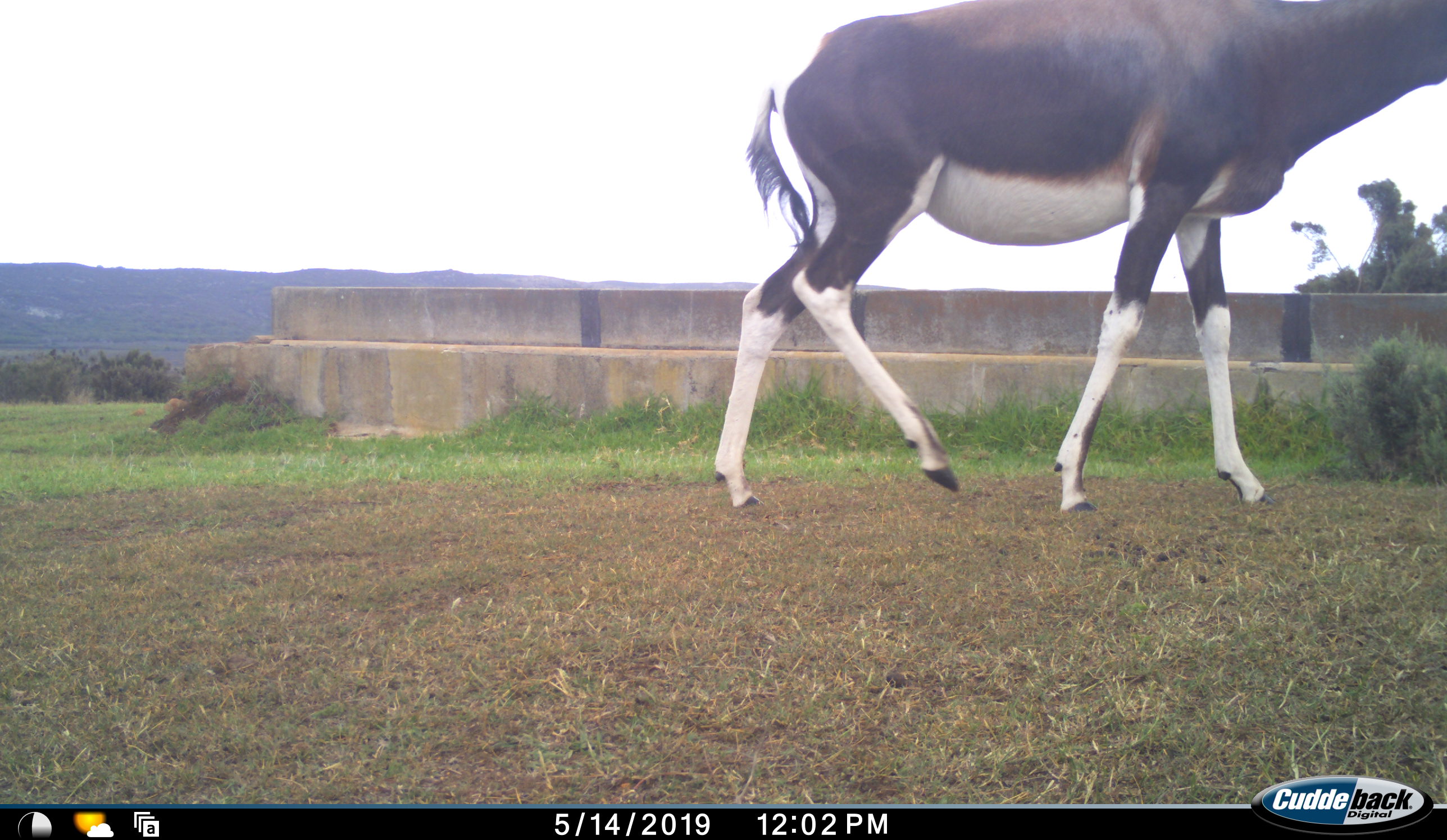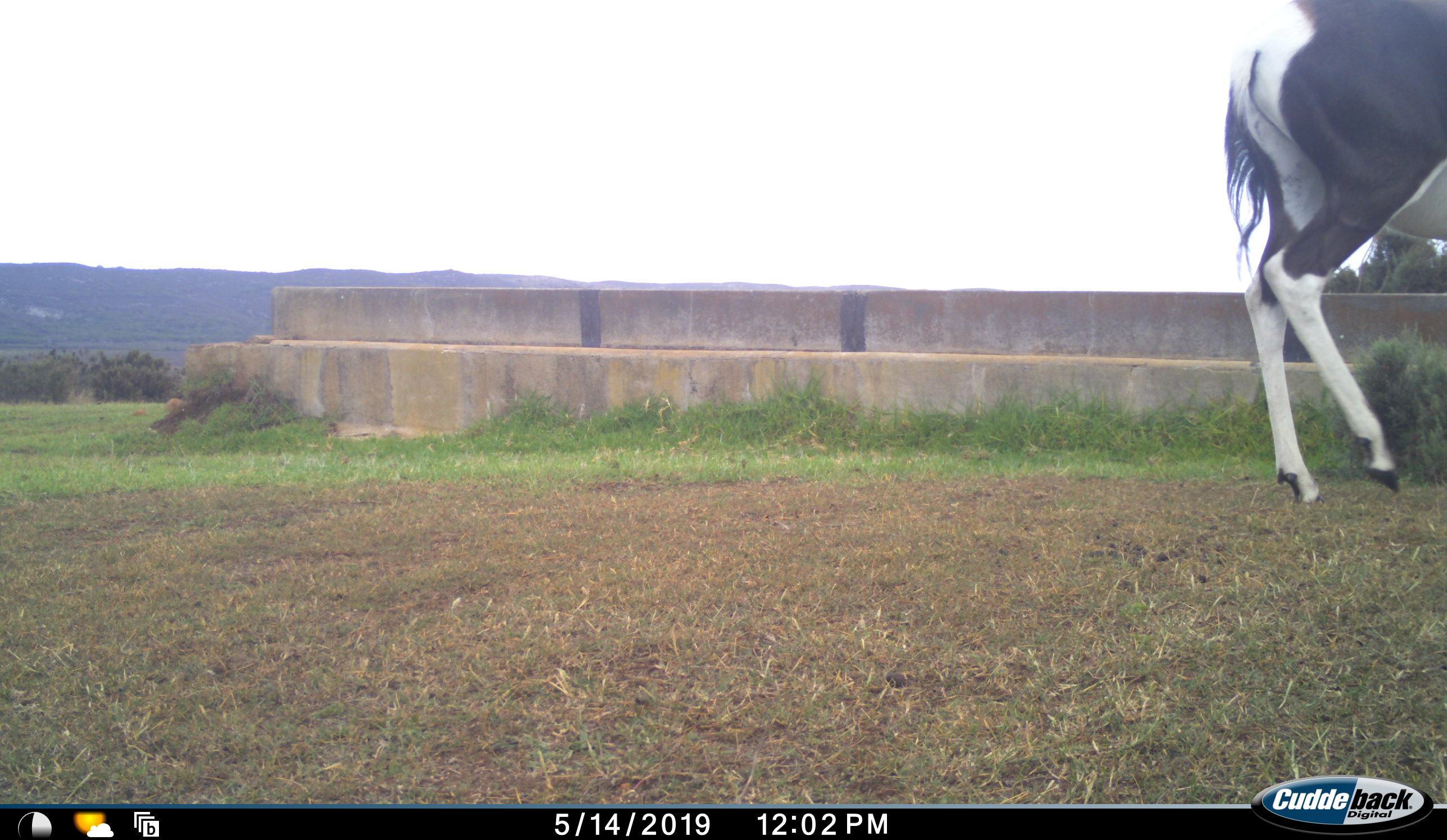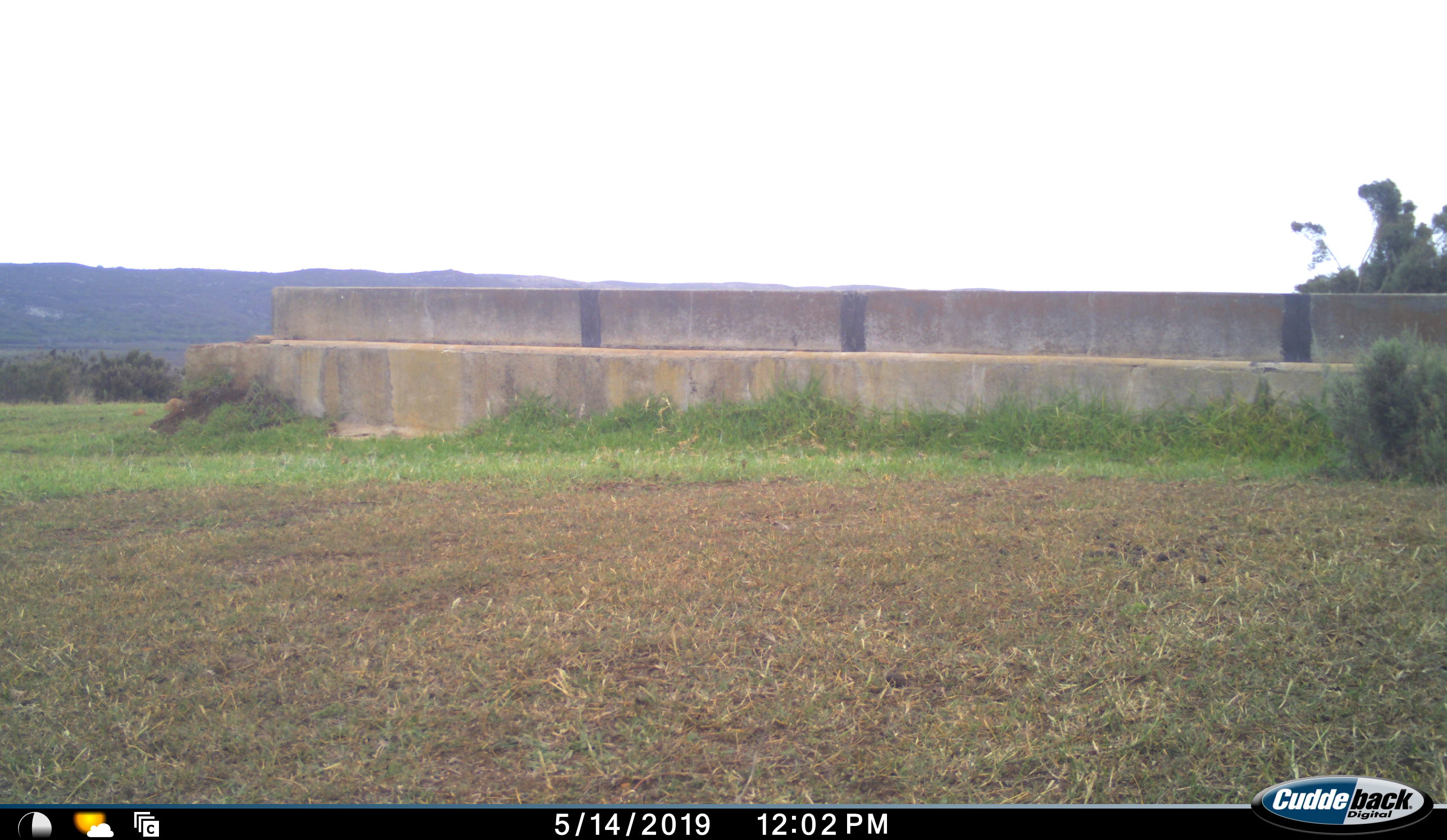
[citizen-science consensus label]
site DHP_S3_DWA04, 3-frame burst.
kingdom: Animalia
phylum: Chordata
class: Mammalia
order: Artiodactyla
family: Bovidae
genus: Damaliscus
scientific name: Damaliscus pygargus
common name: bontebok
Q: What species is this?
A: Bontebok (Damaliscus pygargus).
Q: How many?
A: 1.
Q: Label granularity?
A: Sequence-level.